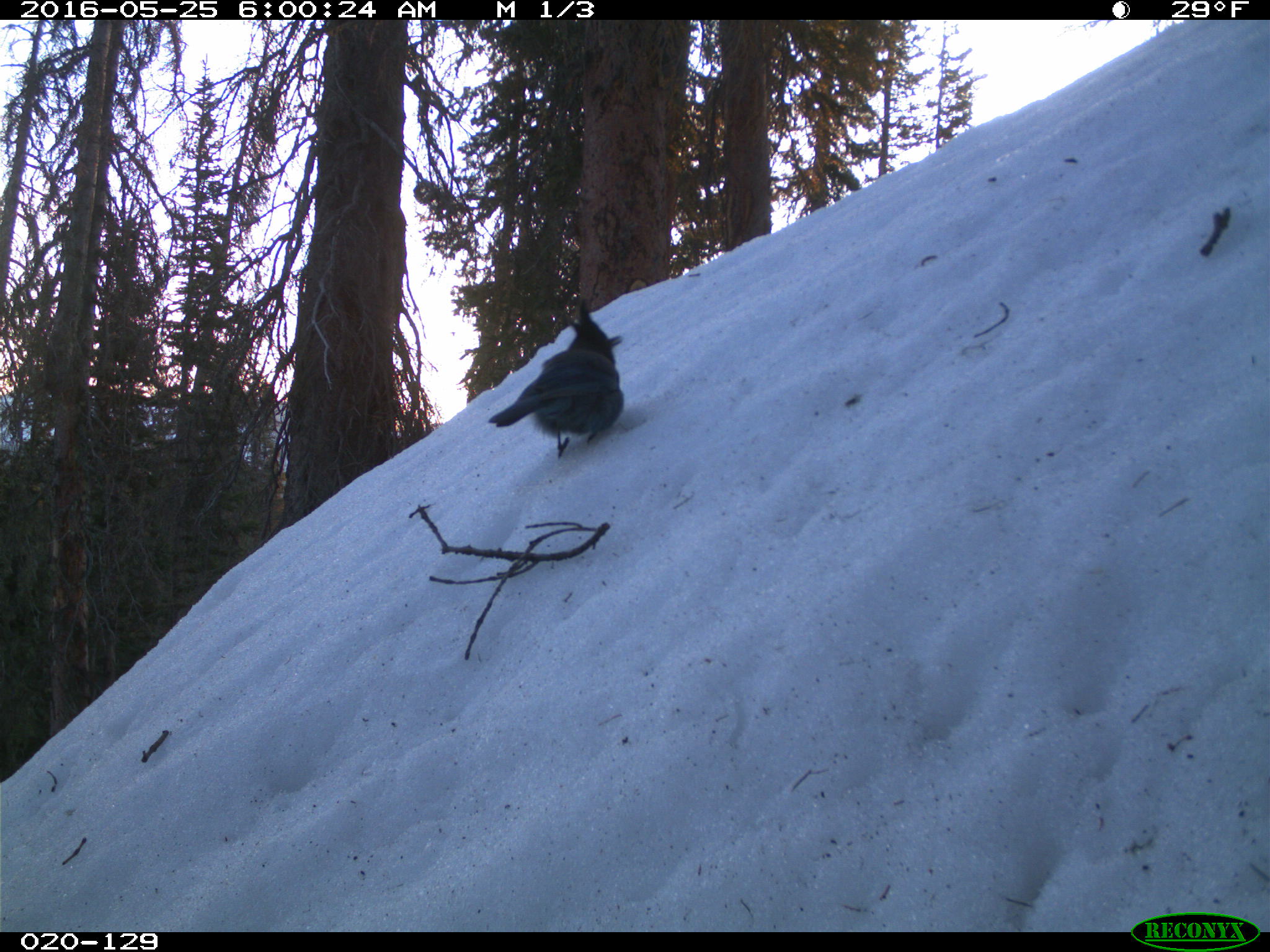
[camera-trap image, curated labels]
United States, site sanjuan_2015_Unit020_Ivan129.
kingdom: Animalia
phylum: Chordata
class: Aves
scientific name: Aves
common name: birds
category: unidentified bird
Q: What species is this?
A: Unidentified bird (birds) (Aves).